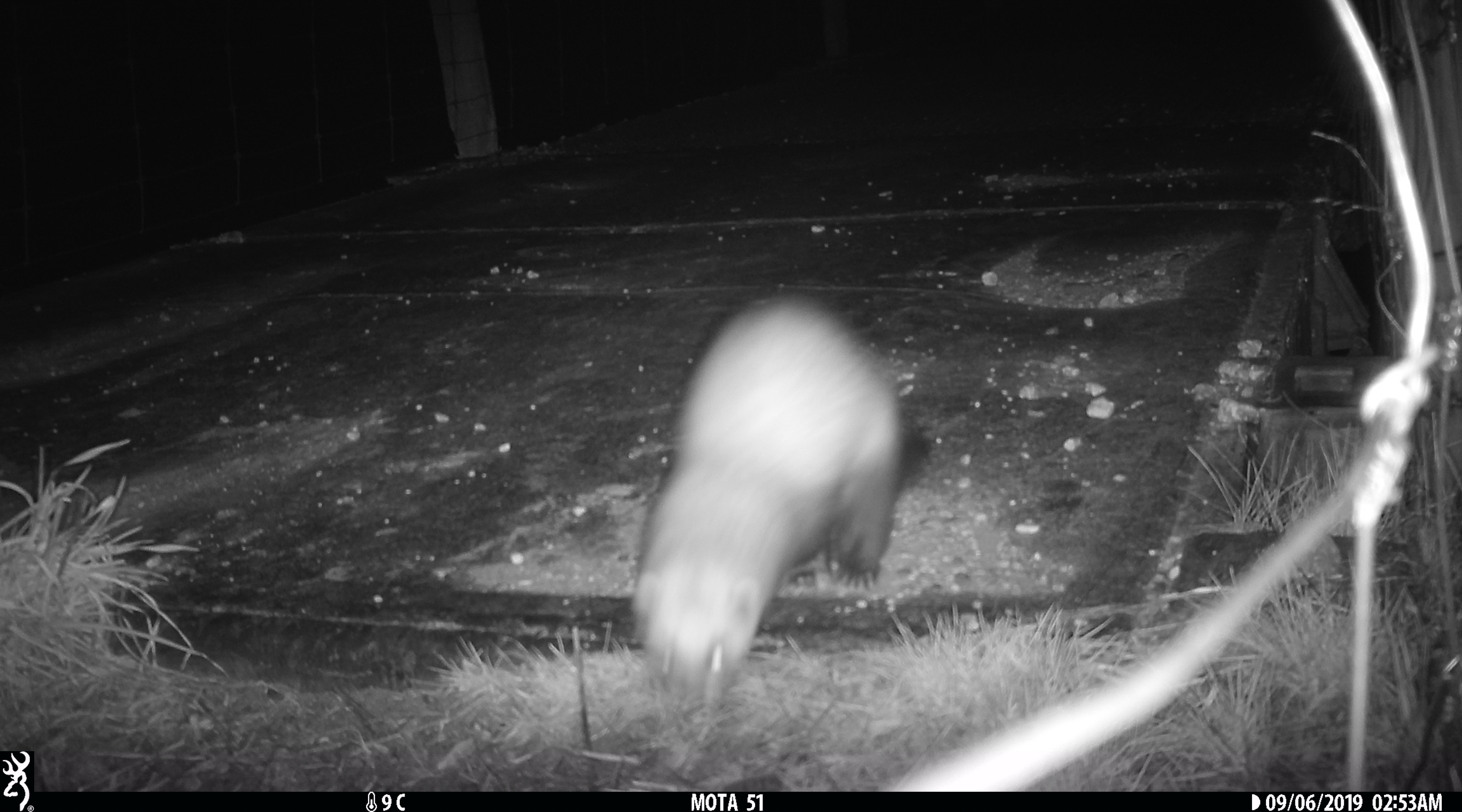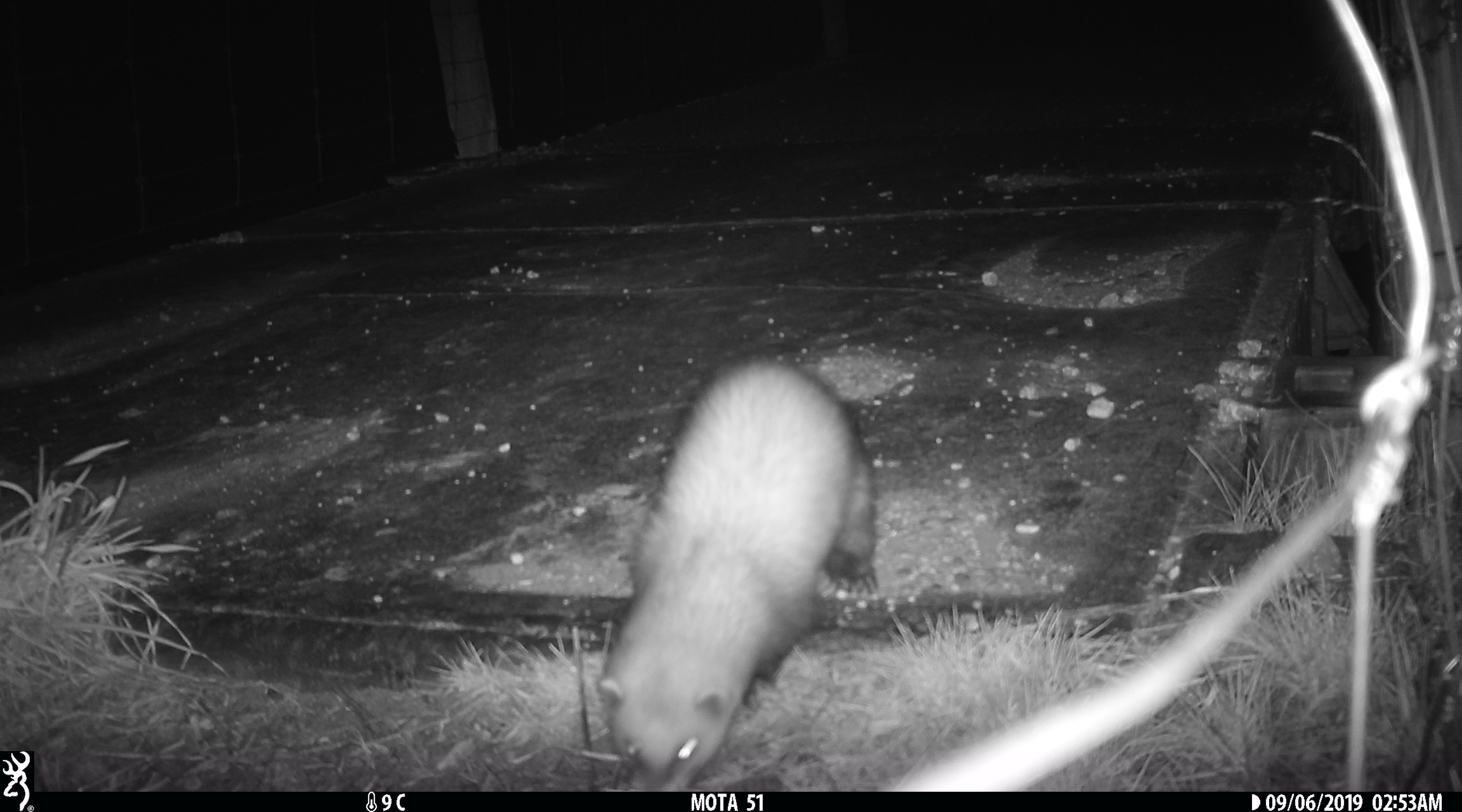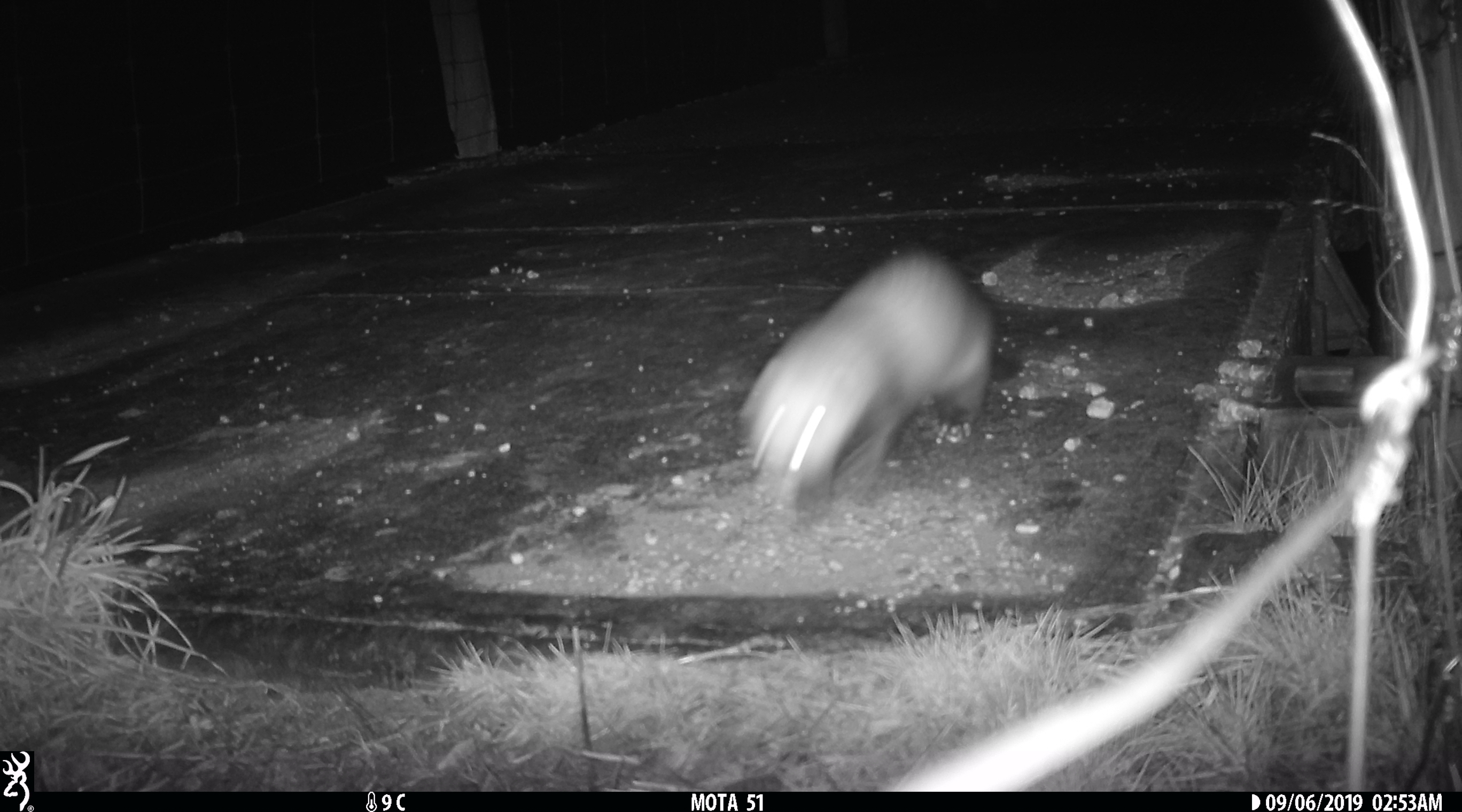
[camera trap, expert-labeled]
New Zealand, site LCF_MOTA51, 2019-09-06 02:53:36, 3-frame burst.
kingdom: Animalia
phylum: Chordata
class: Mammalia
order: Carnivora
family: Mustelidae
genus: Mustela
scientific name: Mustela furo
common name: ferret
Ferret (Mustela furo).